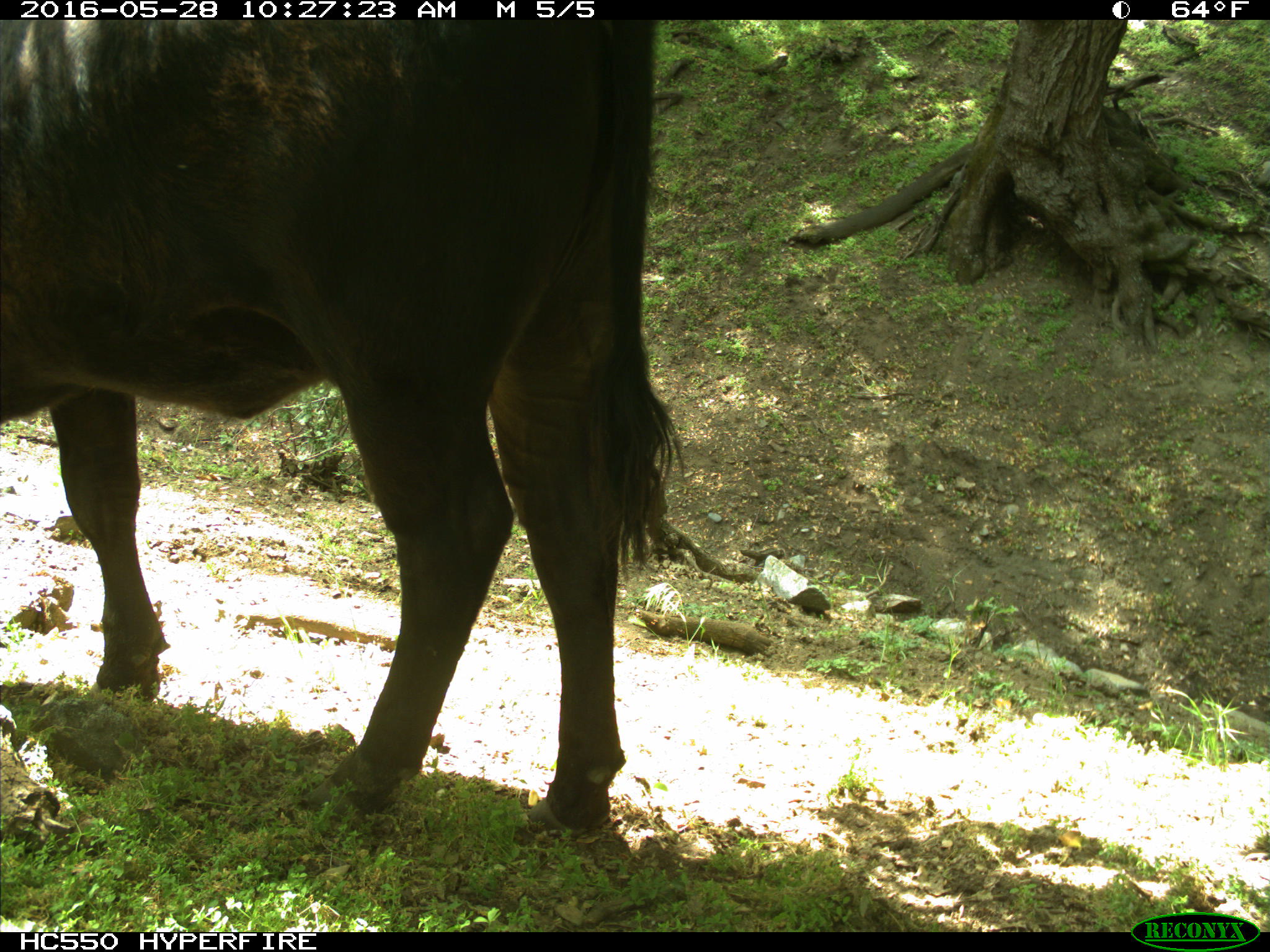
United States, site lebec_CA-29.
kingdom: Animalia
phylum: Chordata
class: Mammalia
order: Artiodactyla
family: Bovidae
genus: Bos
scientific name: Bos taurus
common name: domestic cow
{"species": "Bos taurus (domestic cow)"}